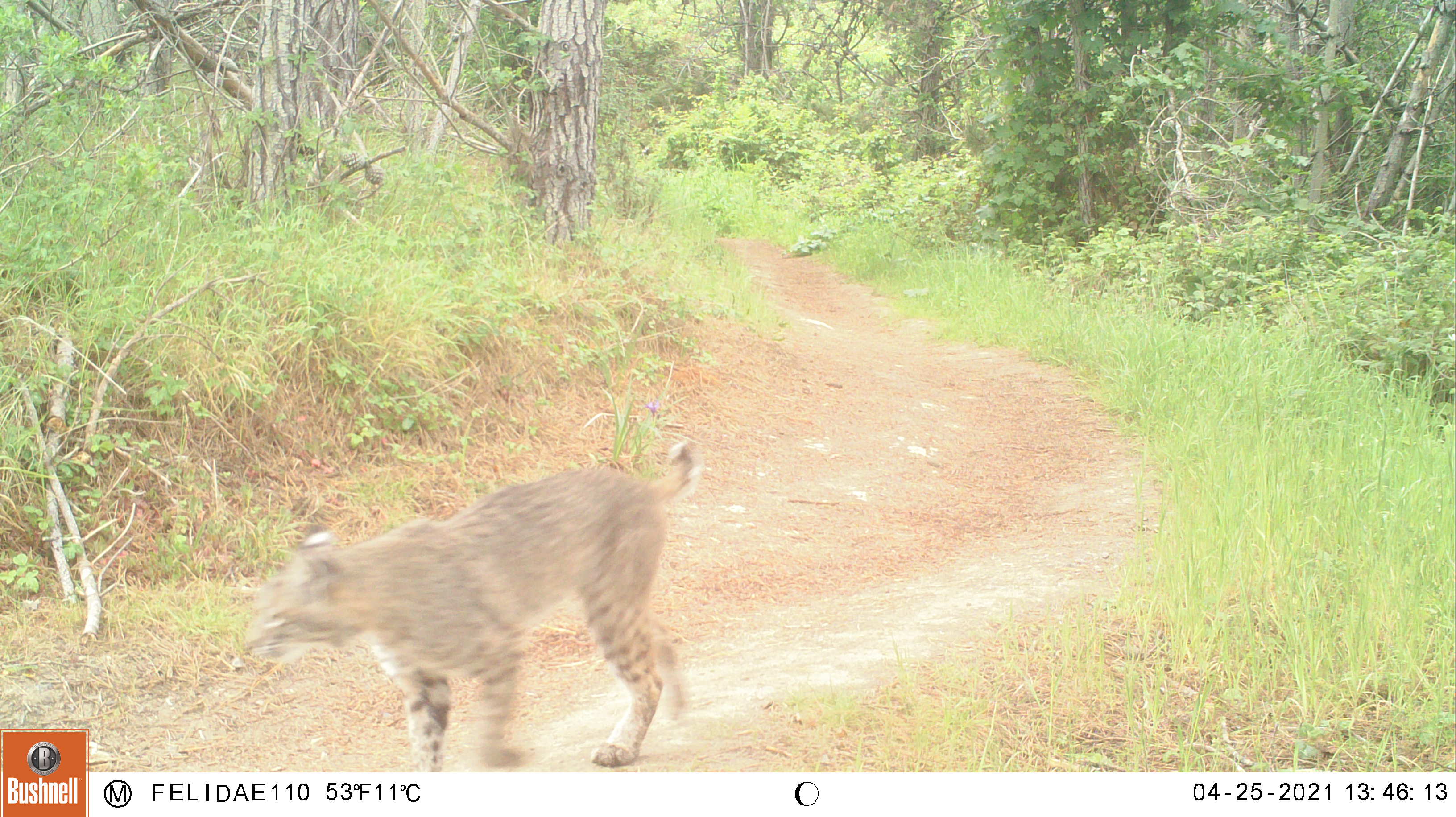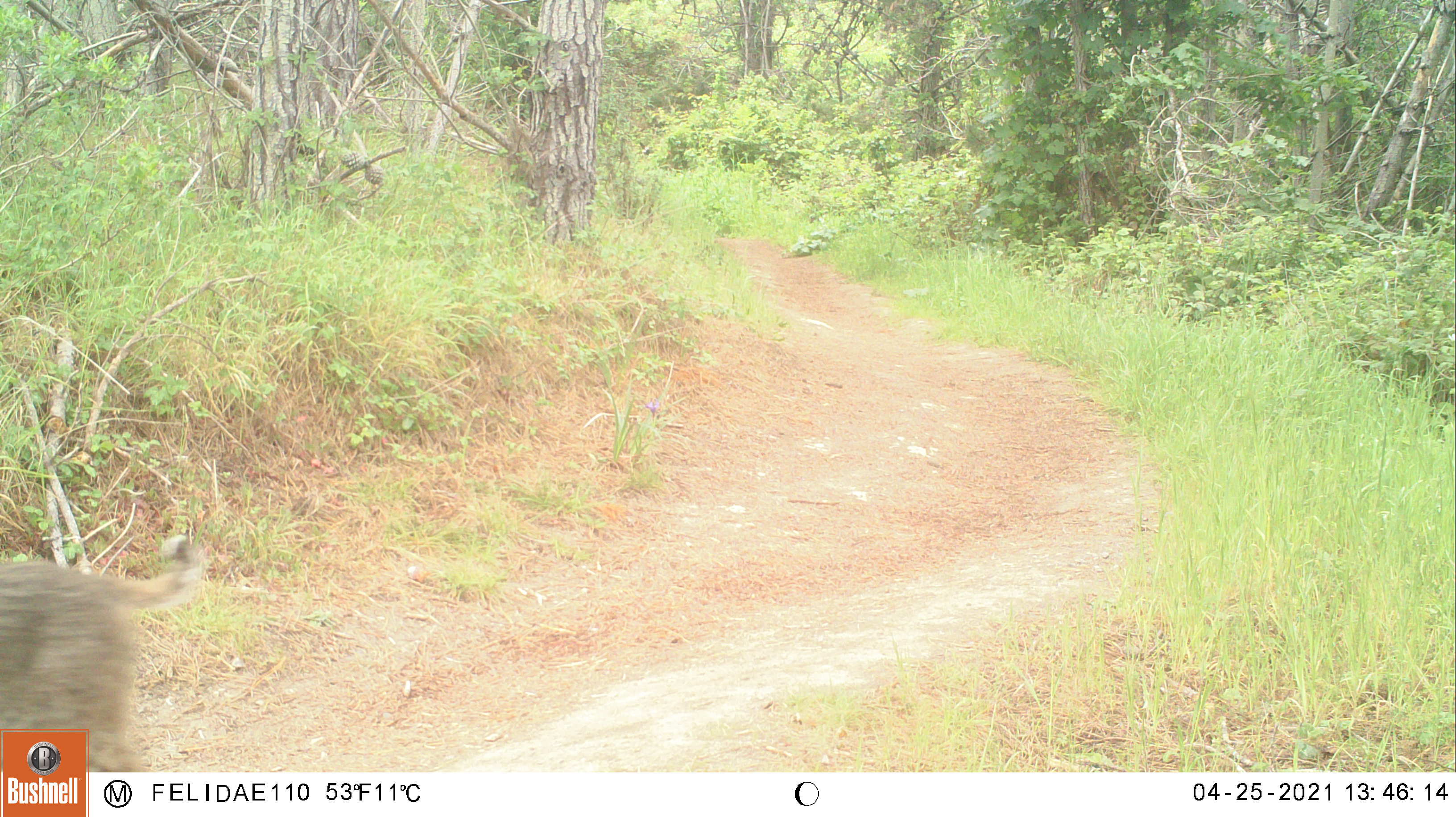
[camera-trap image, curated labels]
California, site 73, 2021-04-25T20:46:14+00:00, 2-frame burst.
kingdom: Animalia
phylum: Chordata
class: Mammalia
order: Carnivora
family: Felidae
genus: Lynx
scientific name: Lynx rufus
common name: bobcat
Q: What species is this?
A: Bobcat (Lynx rufus).